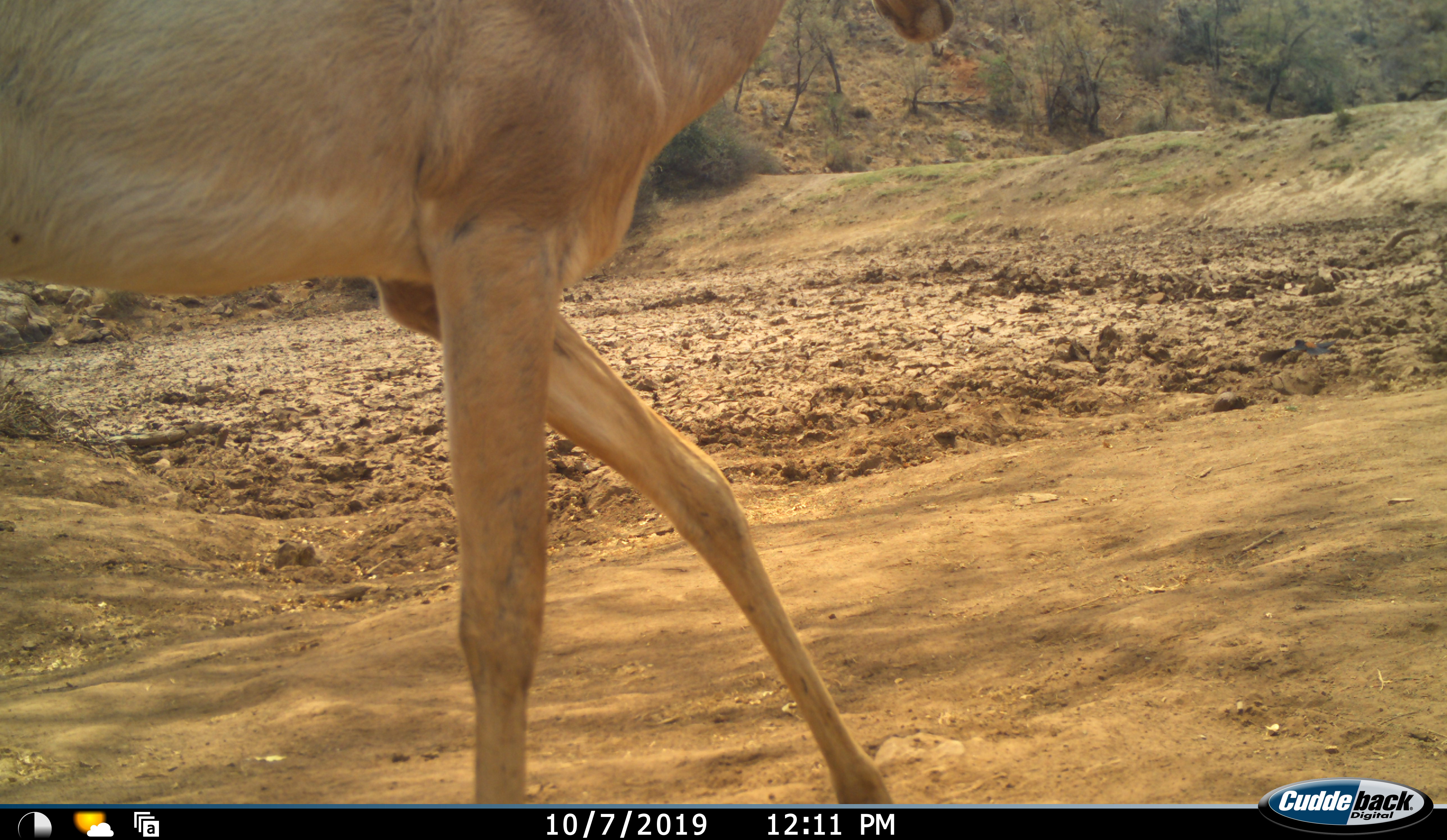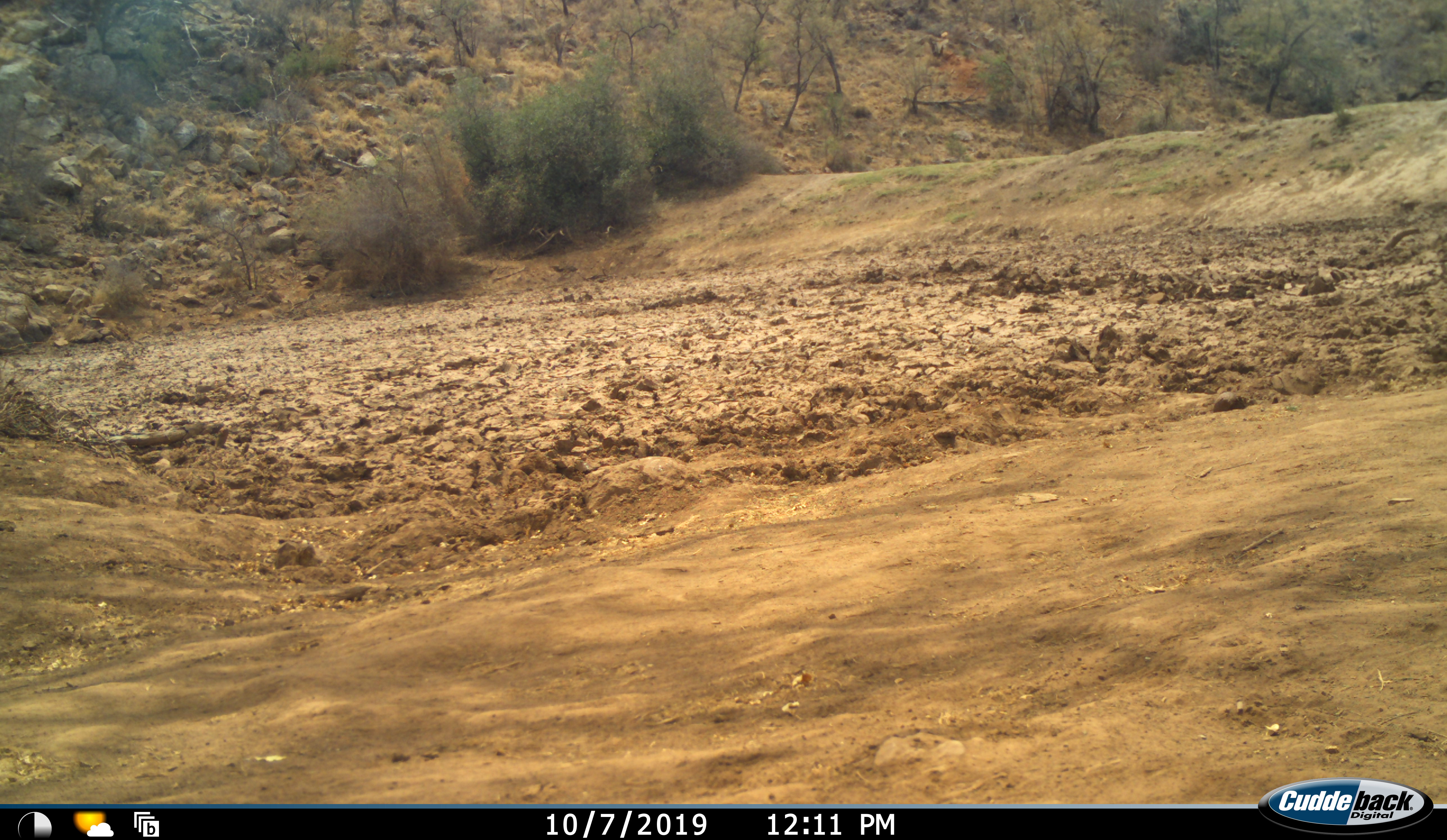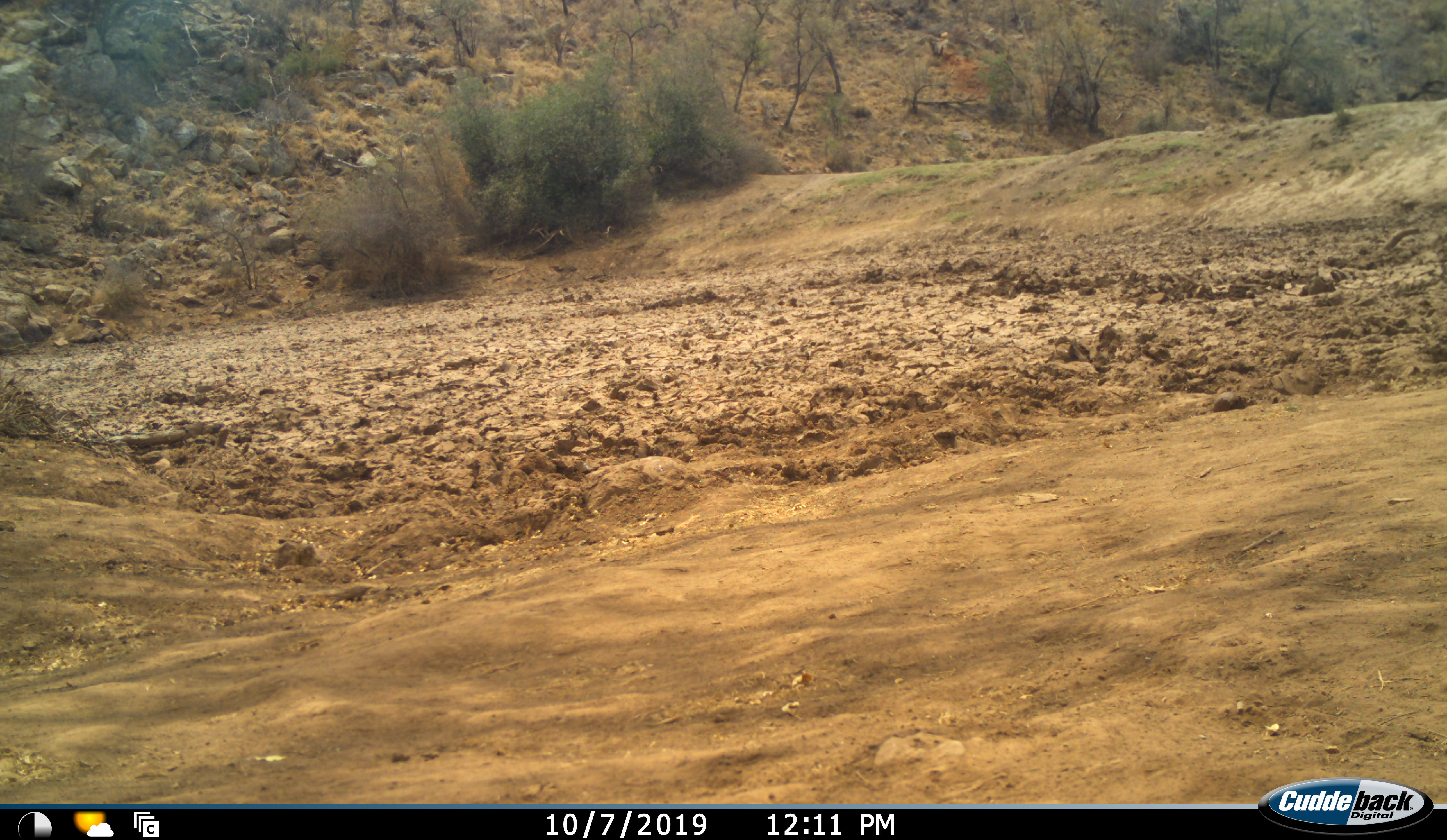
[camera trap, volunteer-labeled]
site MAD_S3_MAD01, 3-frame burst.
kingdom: Animalia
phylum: Chordata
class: Mammalia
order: Artiodactyla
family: Bovidae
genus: Aepyceros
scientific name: Aepyceros melampus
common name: impala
Impala (Aepyceros melampus), count 1. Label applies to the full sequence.